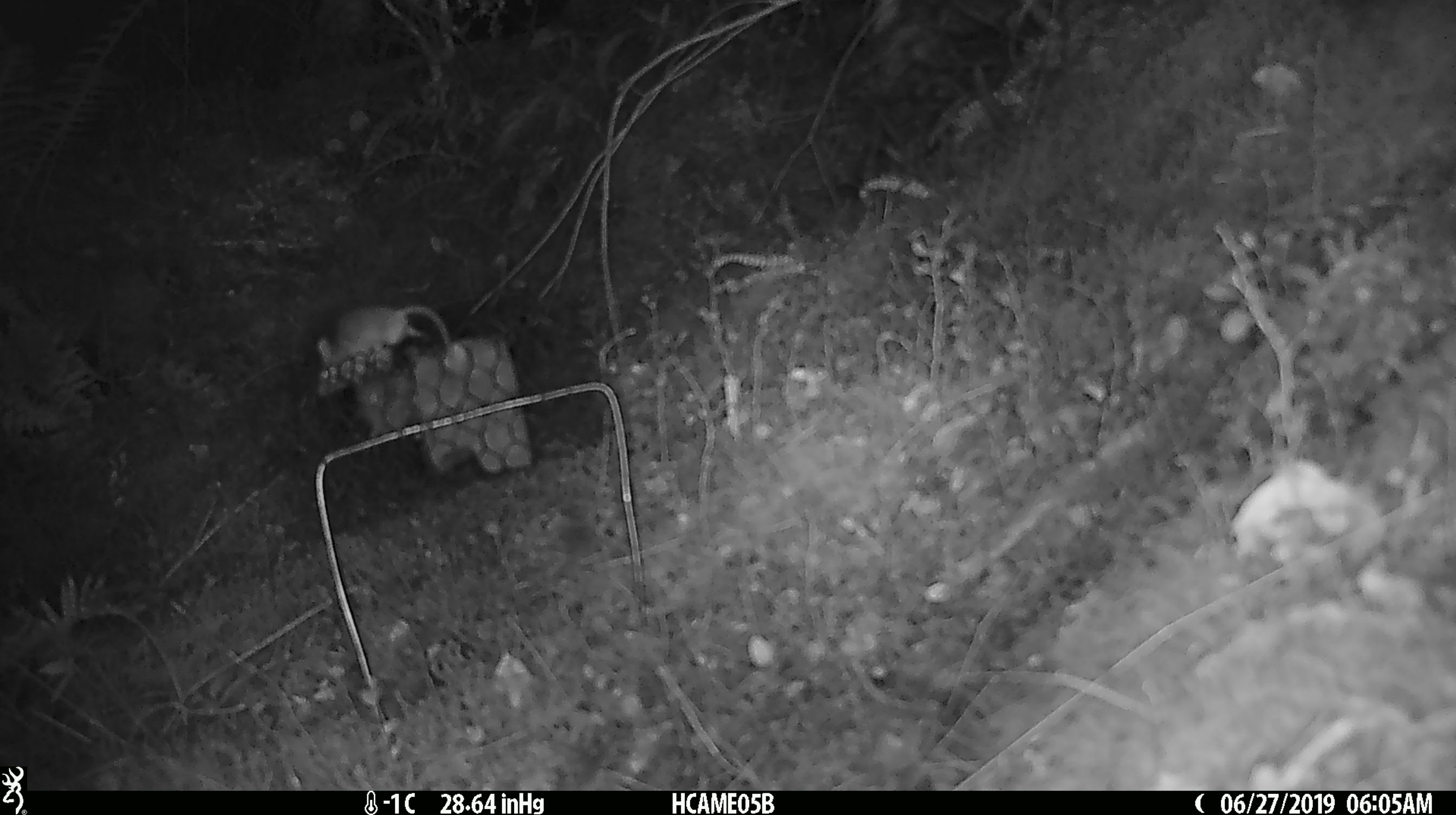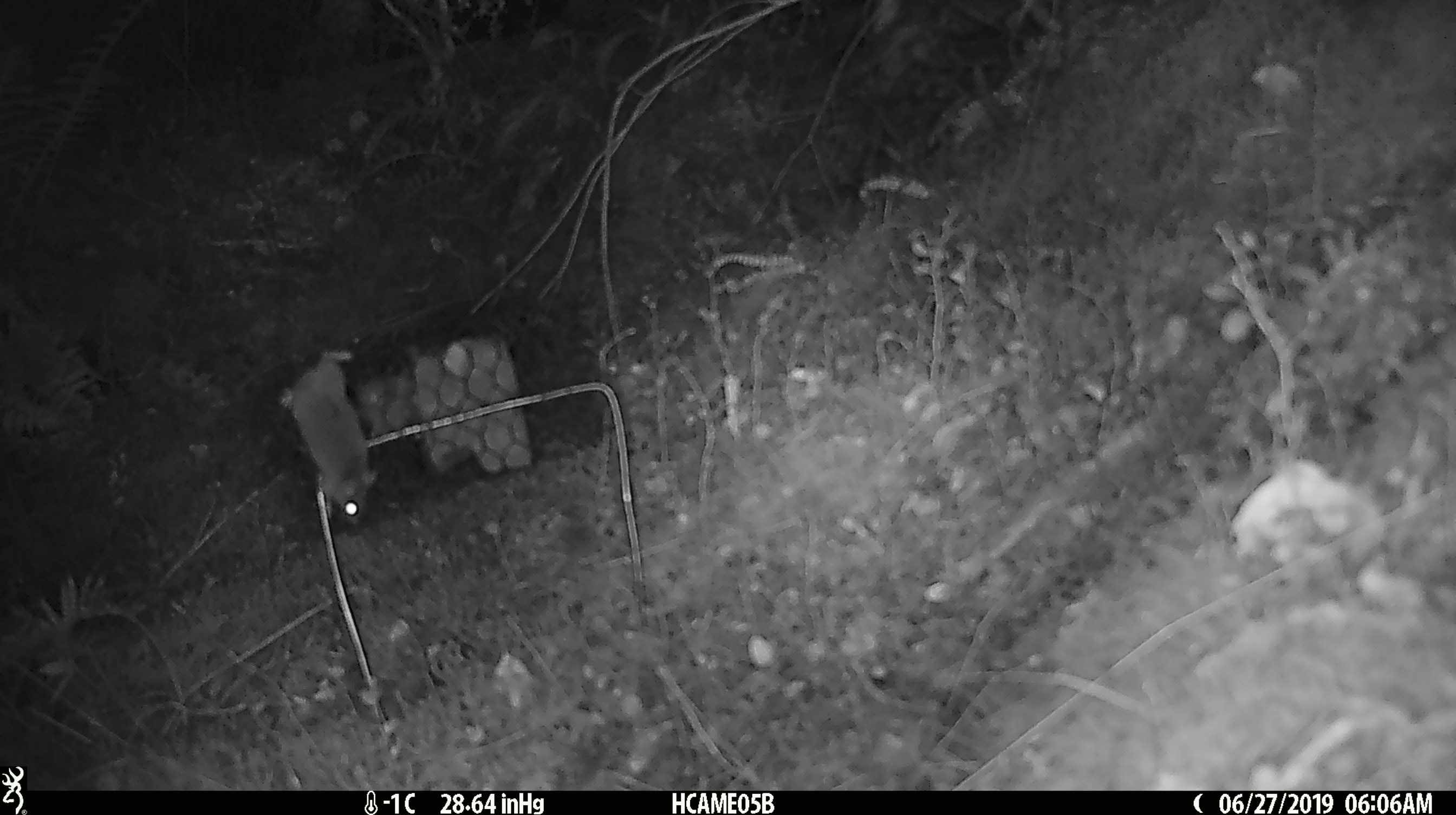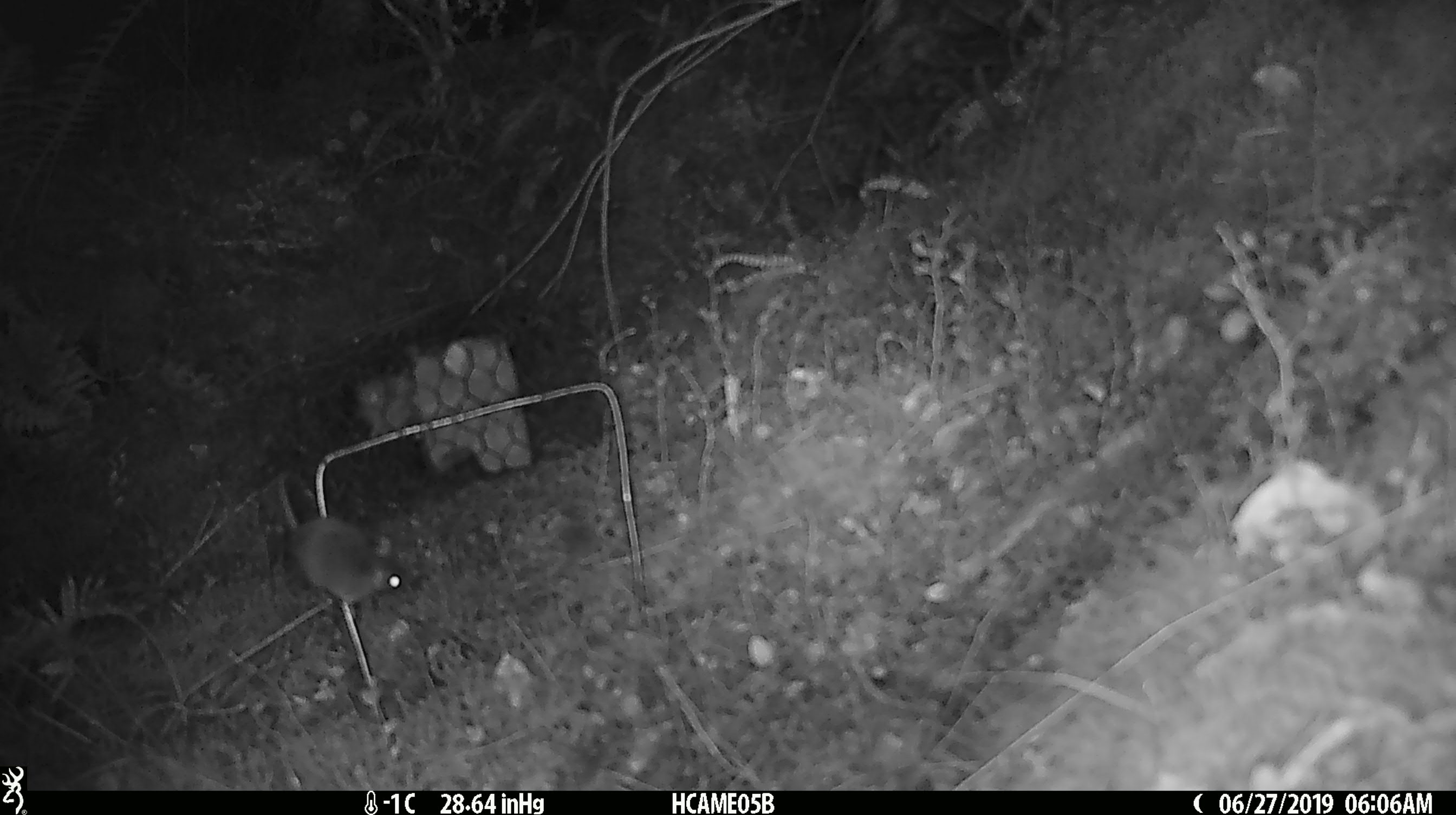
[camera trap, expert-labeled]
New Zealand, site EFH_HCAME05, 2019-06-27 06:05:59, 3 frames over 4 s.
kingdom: Animalia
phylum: Chordata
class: Mammalia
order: Rodentia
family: Muridae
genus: Mus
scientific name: Mus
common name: mouse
Mouse (Mus).